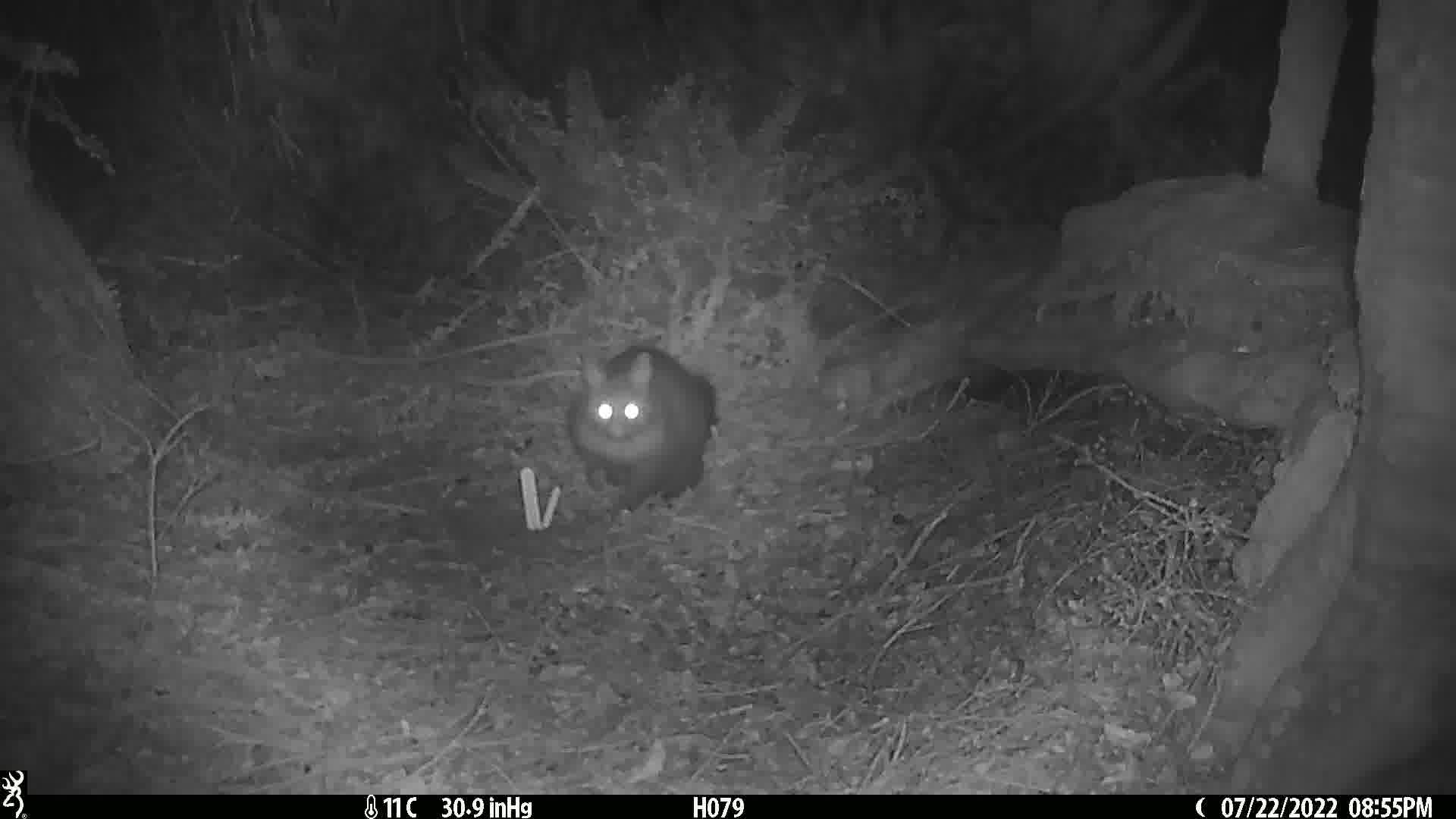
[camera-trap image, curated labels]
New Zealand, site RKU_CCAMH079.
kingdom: Animalia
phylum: Chordata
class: Mammalia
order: Diprotodontia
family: Phalangeridae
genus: Trichosurus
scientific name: Trichosurus vulpecula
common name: common brushtail possum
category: possum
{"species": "possum (common brushtail possum) (Trichosurus vulpecula)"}